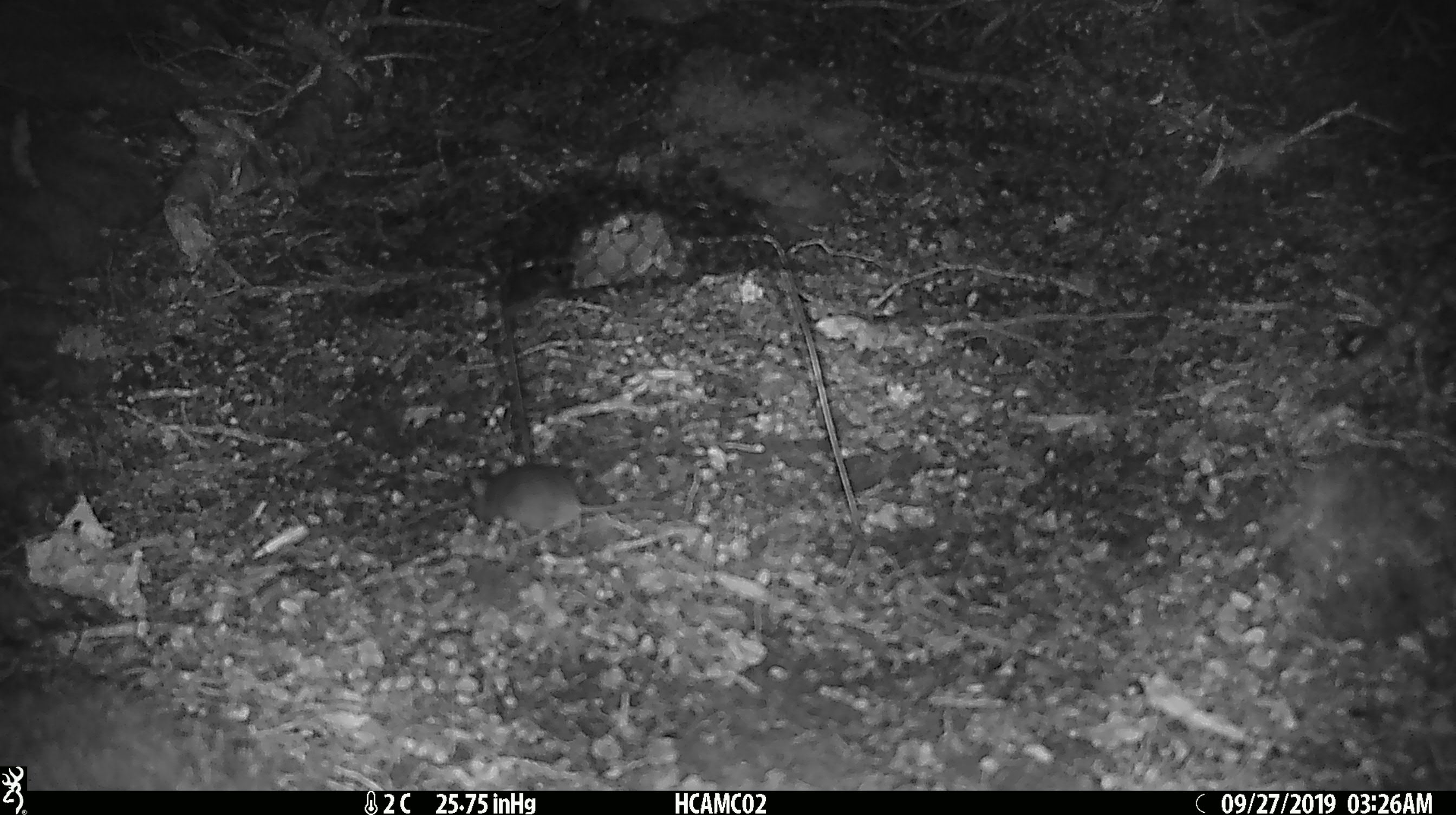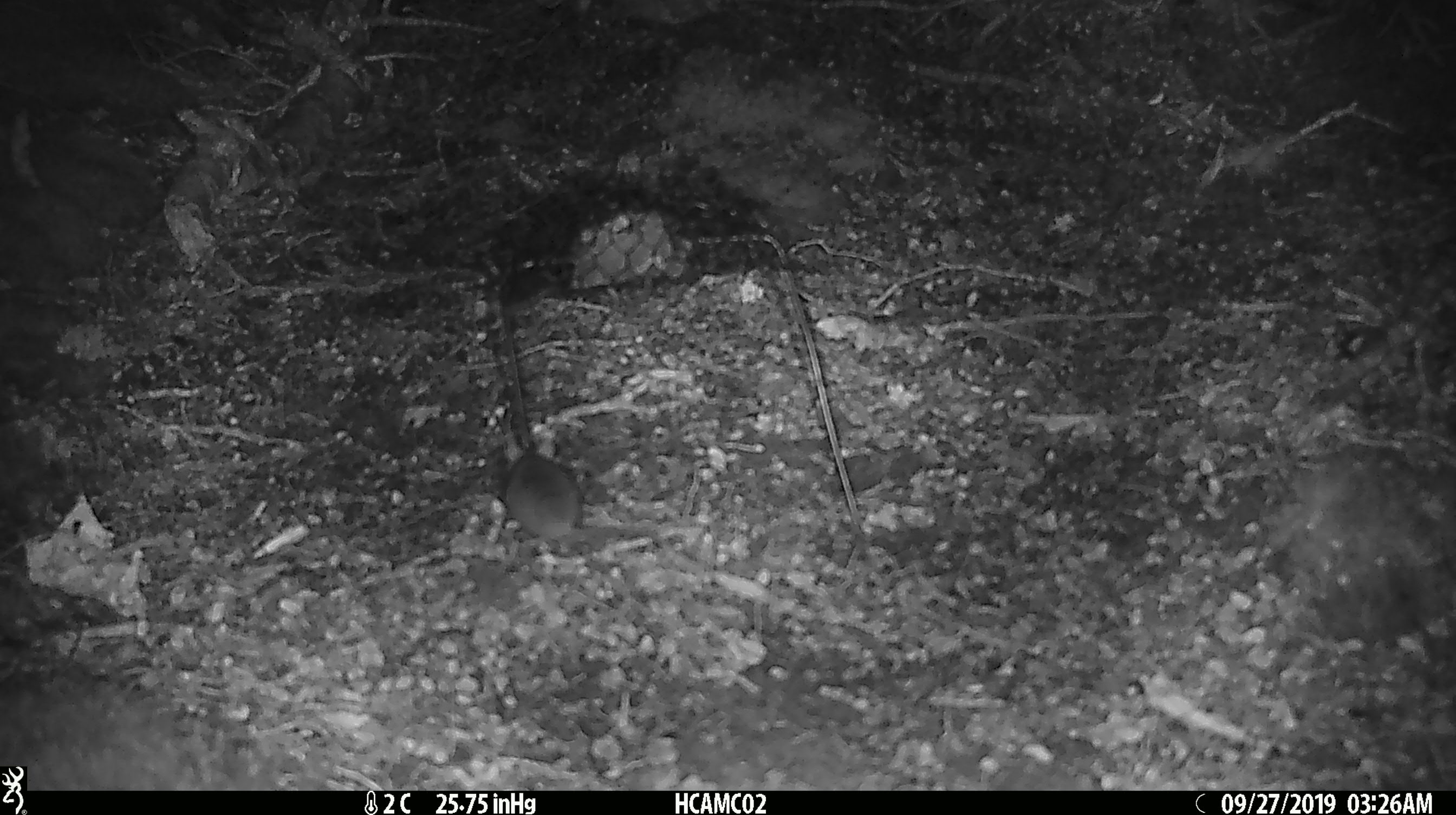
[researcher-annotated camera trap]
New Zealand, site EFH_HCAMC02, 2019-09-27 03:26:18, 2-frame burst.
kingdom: Animalia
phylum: Chordata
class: Mammalia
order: Rodentia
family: Muridae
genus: Mus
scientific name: Mus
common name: mouse